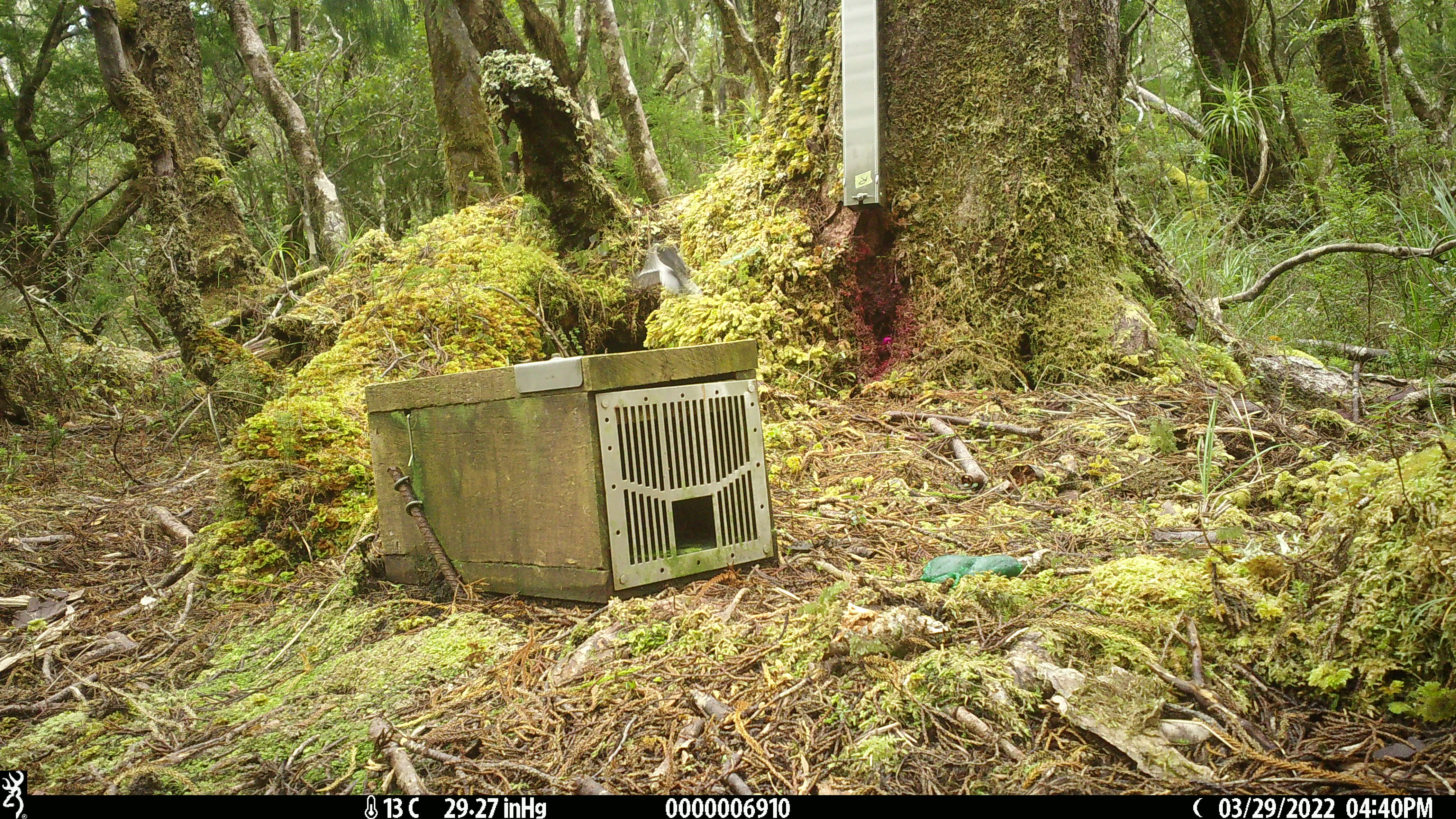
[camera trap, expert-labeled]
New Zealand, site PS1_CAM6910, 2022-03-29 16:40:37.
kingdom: Animalia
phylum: Chordata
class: Aves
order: Passeriformes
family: Petroicidae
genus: Petroica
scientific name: Petroica macrocephala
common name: tomtit